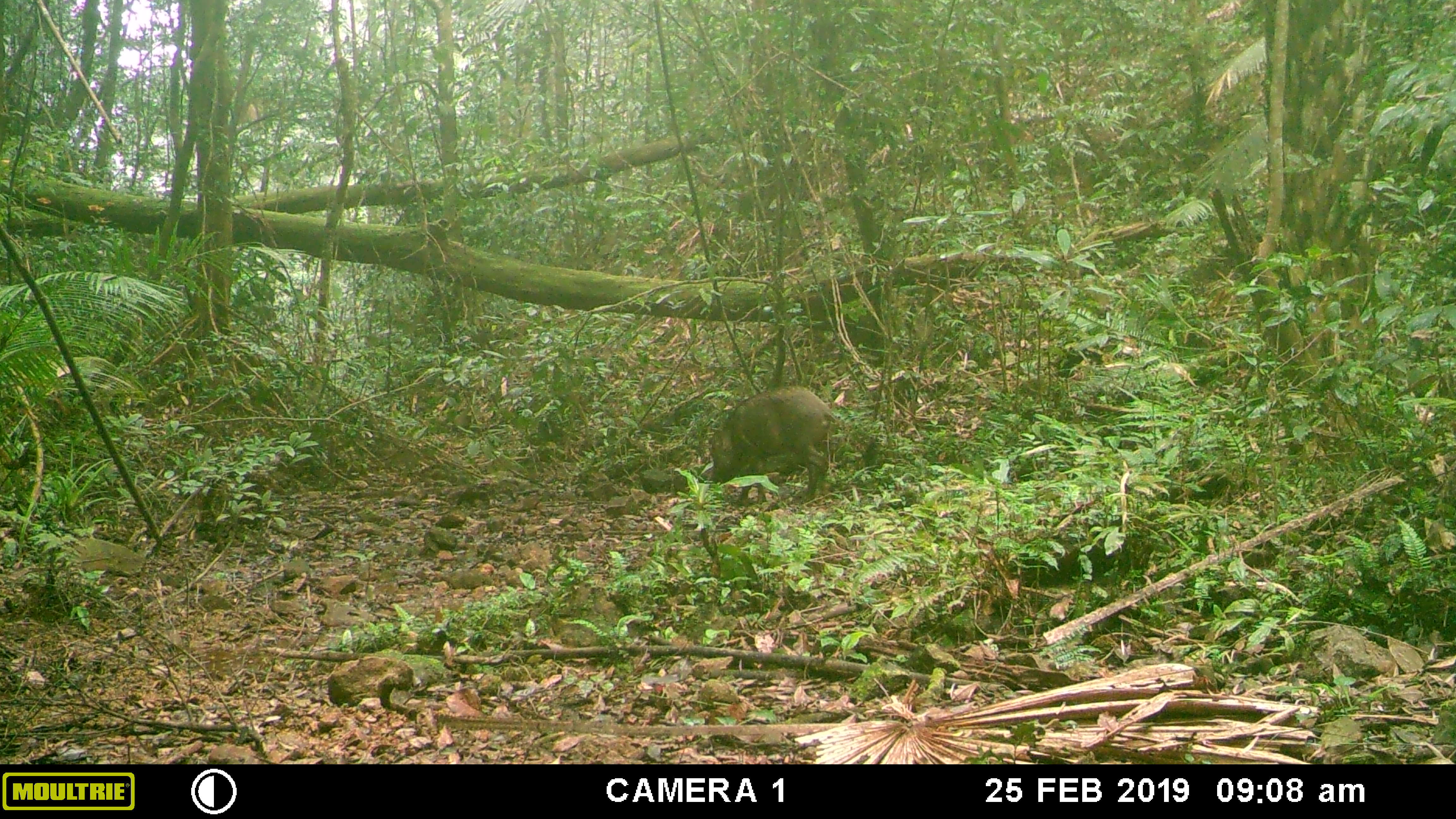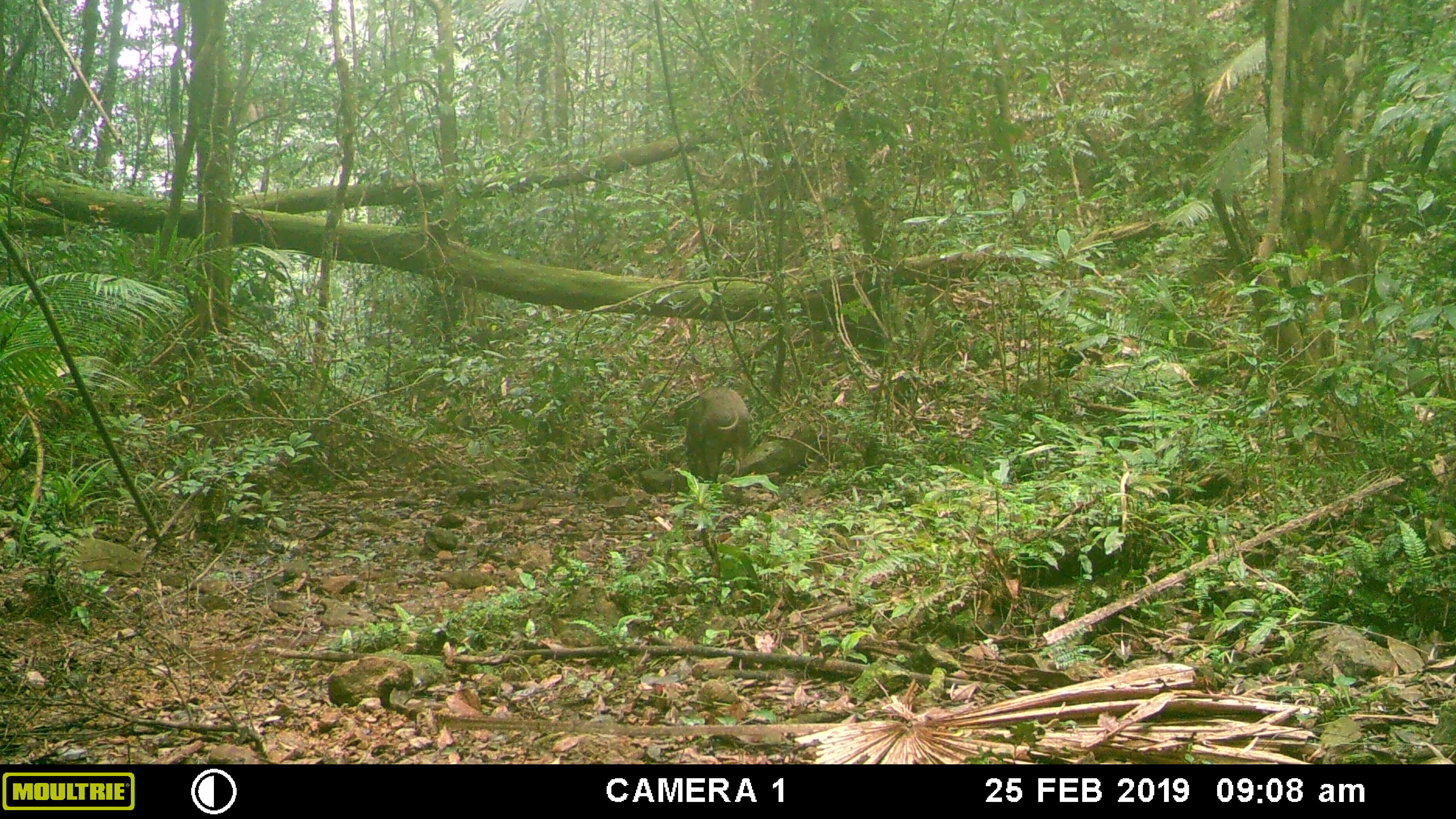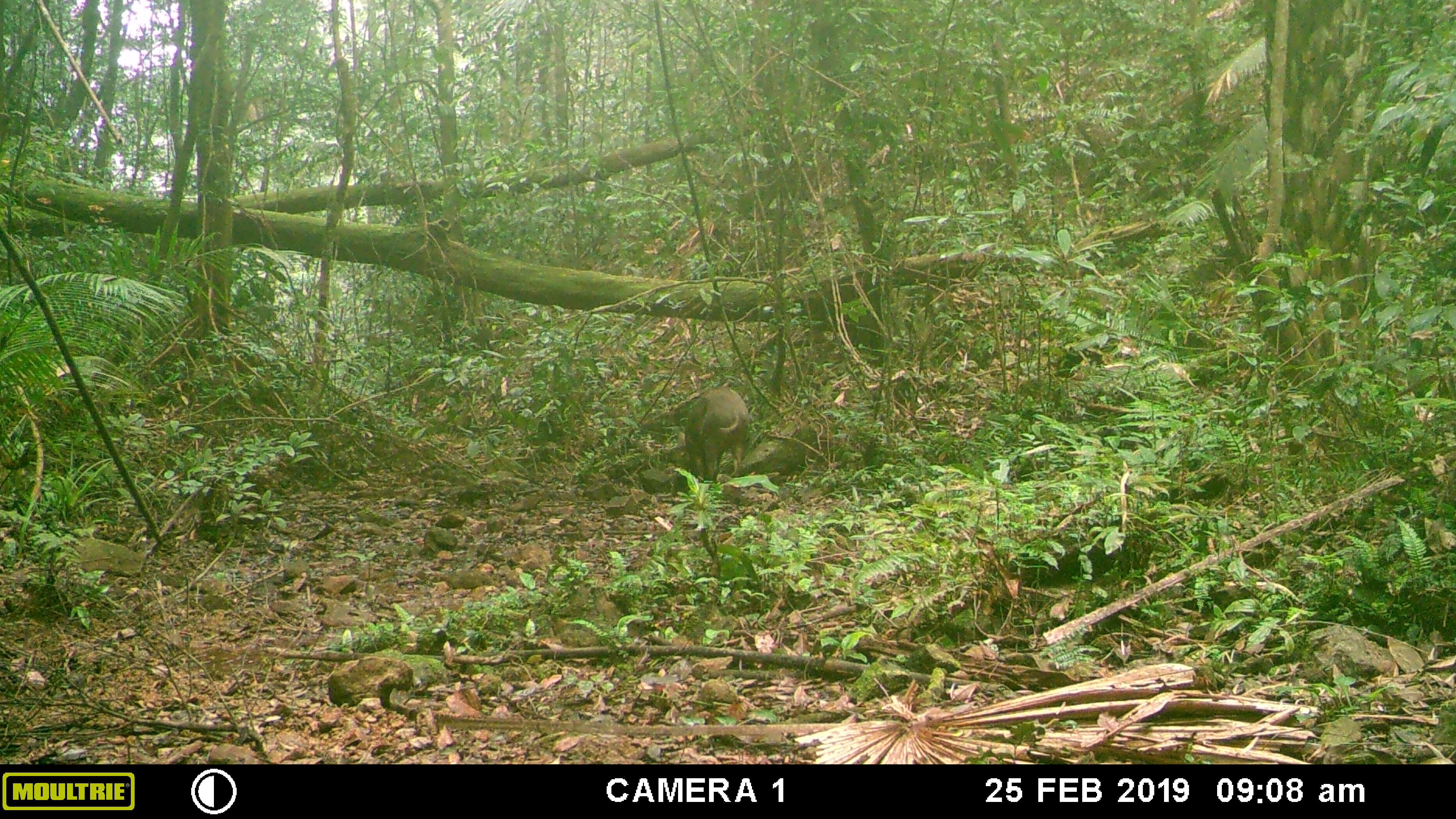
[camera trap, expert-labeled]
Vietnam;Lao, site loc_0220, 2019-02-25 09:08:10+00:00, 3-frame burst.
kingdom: Animalia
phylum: Chordata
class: Mammalia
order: Artiodactyla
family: Suidae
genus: Sus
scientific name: Sus scrofa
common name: eurasian wild pig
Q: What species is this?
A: Eurasian wild pig (Sus scrofa).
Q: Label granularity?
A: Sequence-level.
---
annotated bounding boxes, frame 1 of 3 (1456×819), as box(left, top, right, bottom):
eurasian wild pig: box(709, 385, 839, 504)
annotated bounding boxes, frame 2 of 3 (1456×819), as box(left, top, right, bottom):
eurasian wild pig: box(684, 385, 751, 482)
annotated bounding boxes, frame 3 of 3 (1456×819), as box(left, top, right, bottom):
eurasian wild pig: box(684, 385, 750, 483)